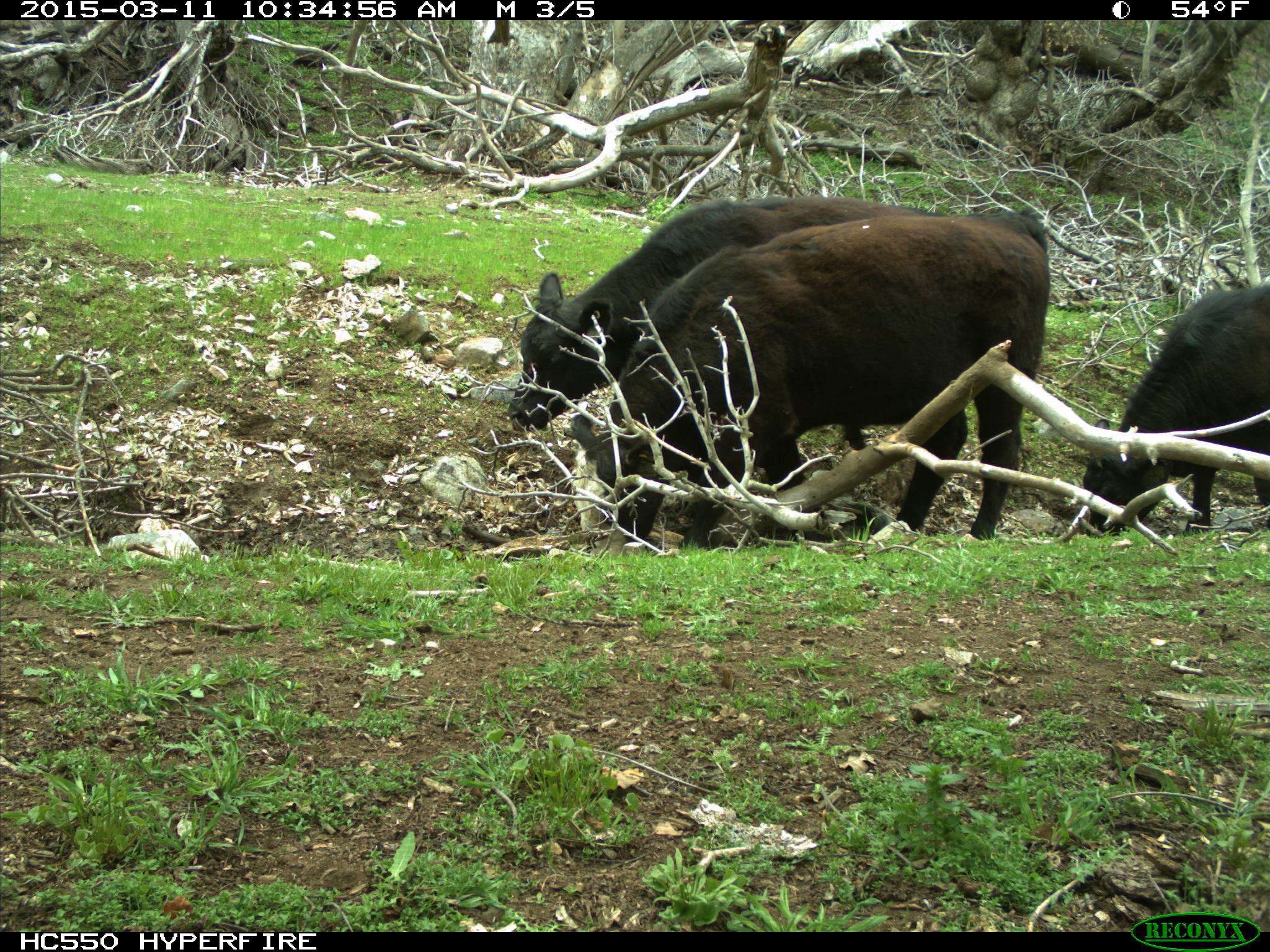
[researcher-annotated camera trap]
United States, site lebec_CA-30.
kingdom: Animalia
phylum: Chordata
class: Mammalia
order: Artiodactyla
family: Bovidae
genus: Bos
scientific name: Bos taurus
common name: domestic cow